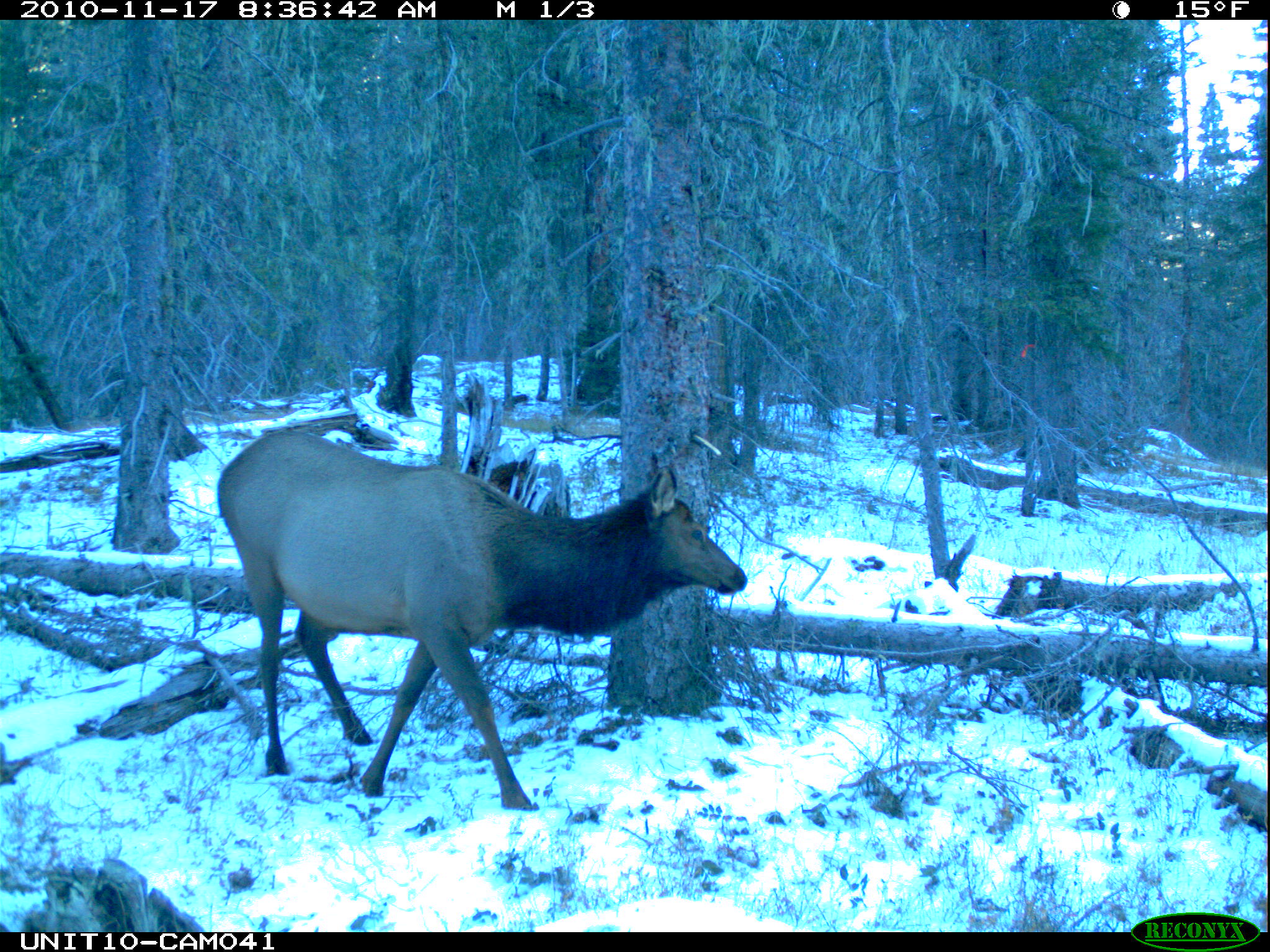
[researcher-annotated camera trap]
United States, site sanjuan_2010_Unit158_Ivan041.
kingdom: Animalia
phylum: Chordata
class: Mammalia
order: Artiodactyla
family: Cervidae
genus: Cervus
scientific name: Cervus elaphus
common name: red deer